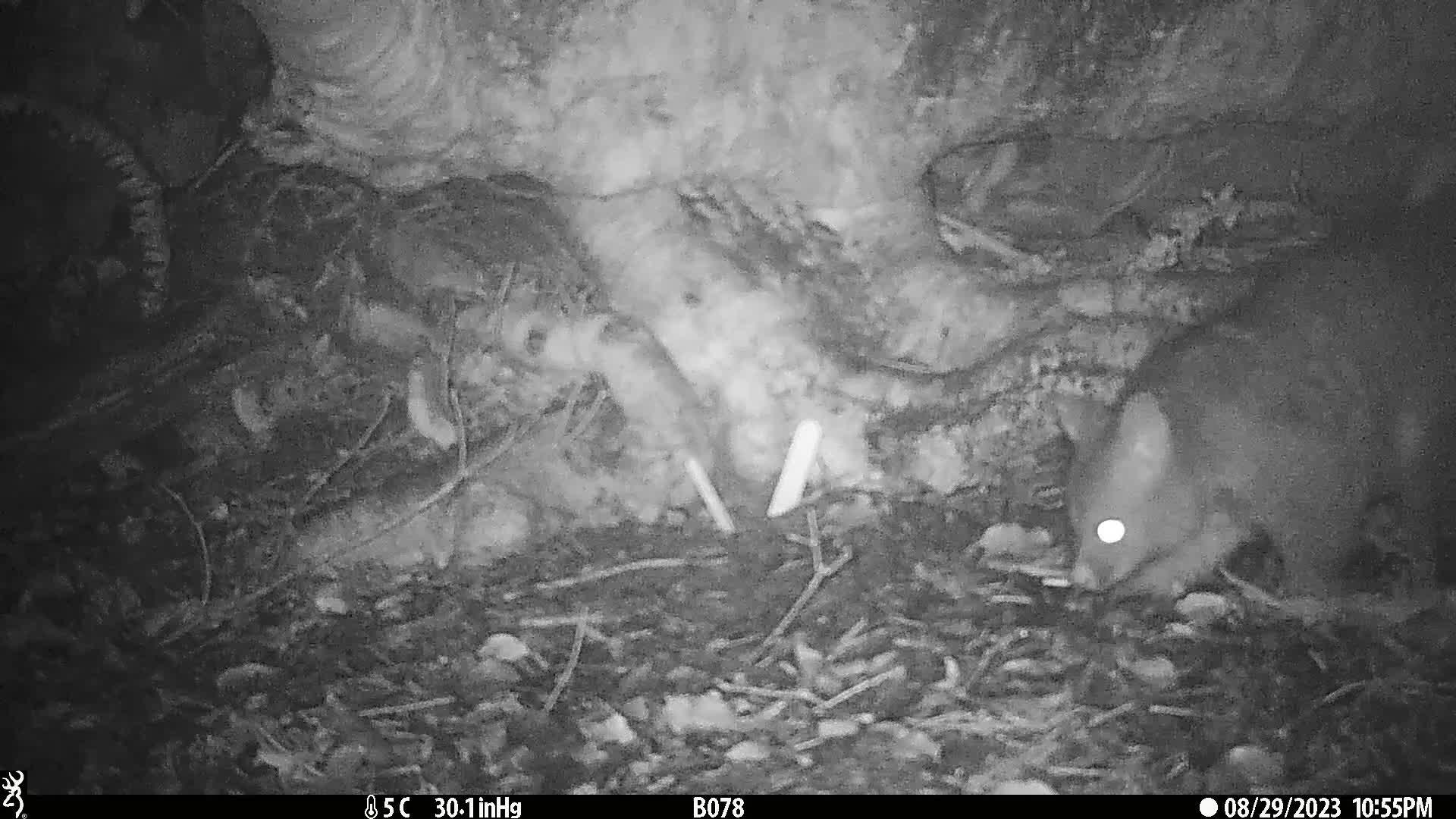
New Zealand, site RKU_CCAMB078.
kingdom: Animalia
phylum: Chordata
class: Mammalia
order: Diprotodontia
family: Phalangeridae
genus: Trichosurus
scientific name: Trichosurus vulpecula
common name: common brushtail possum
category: possum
Possum (common brushtail possum) (Trichosurus vulpecula).